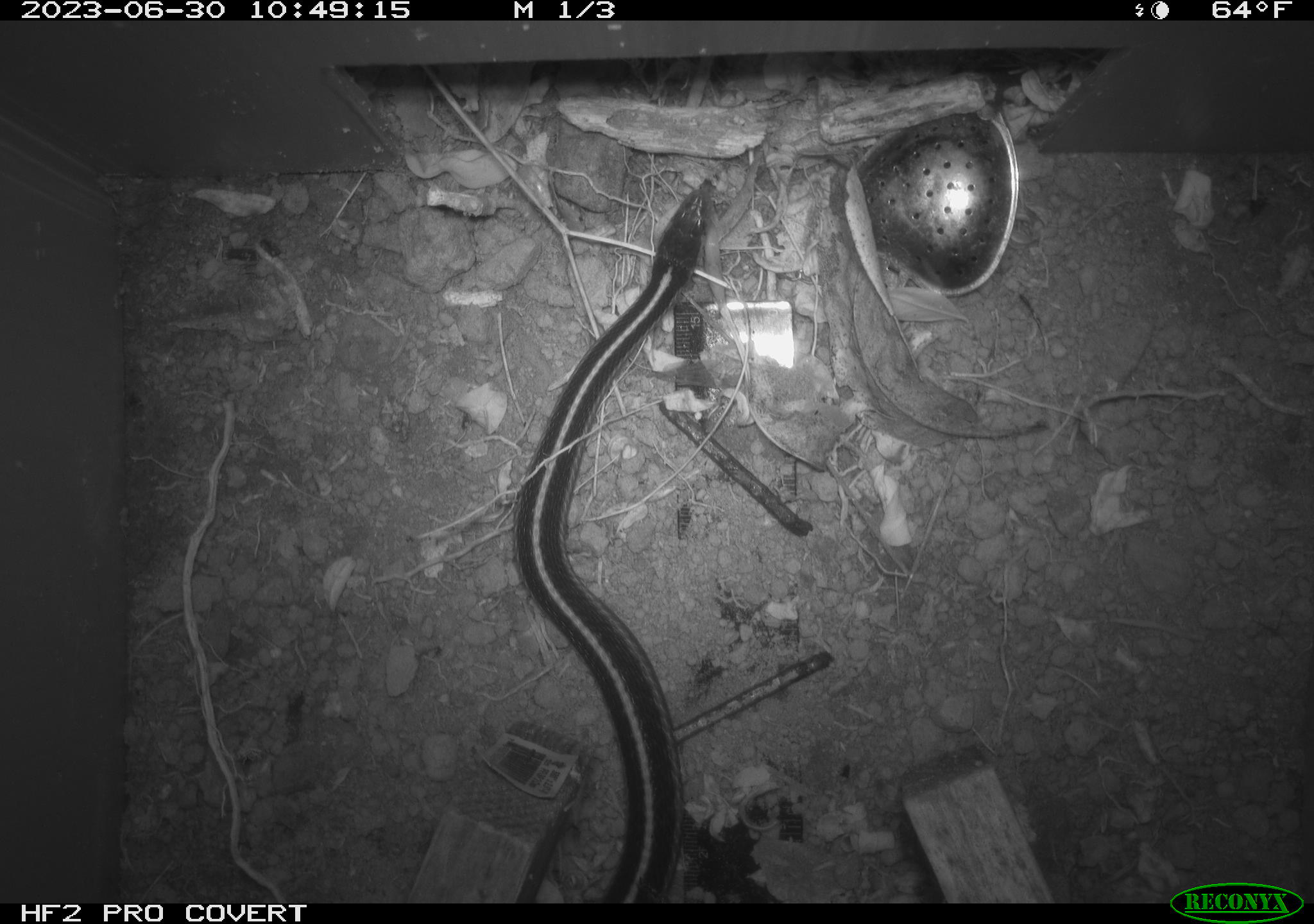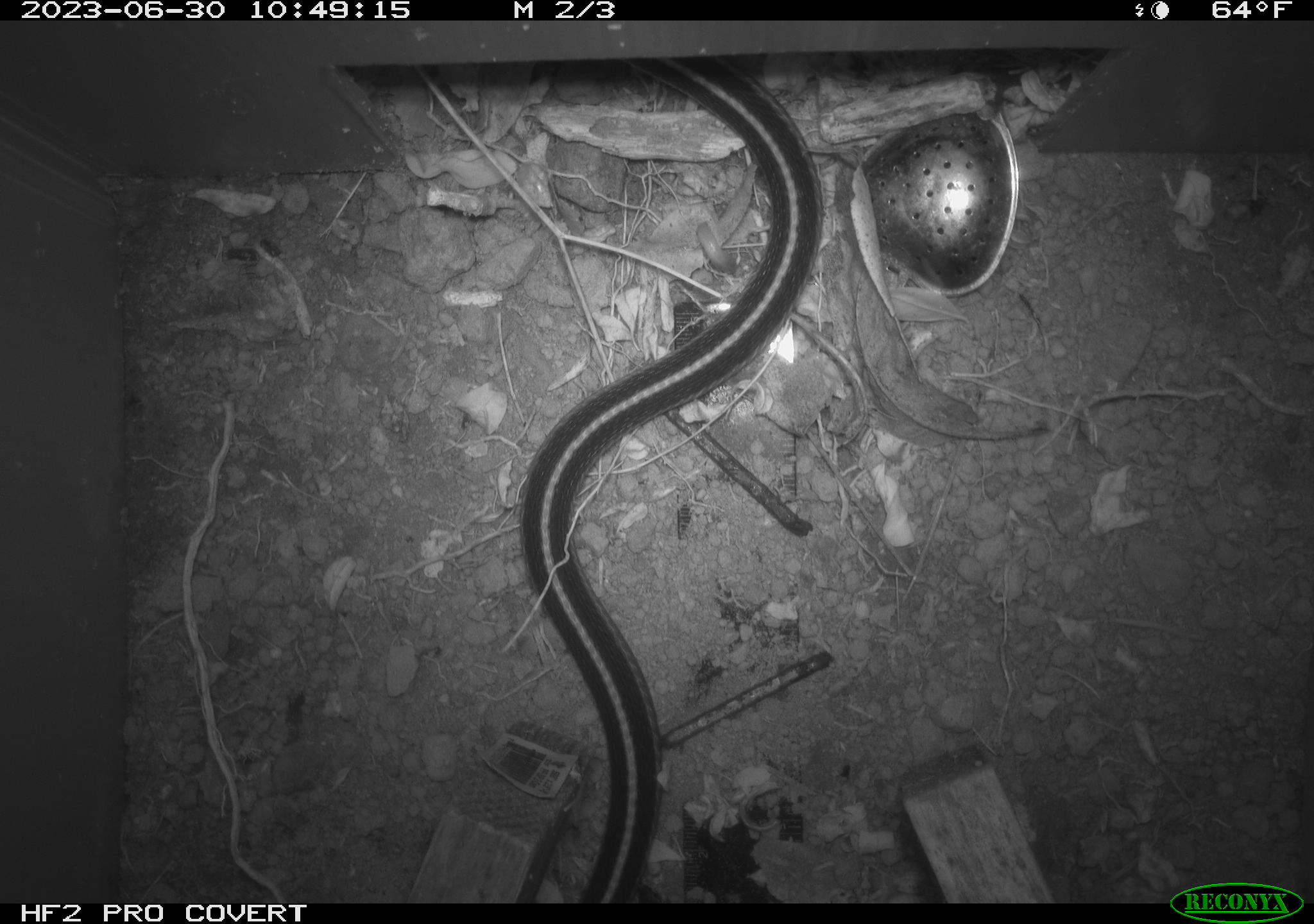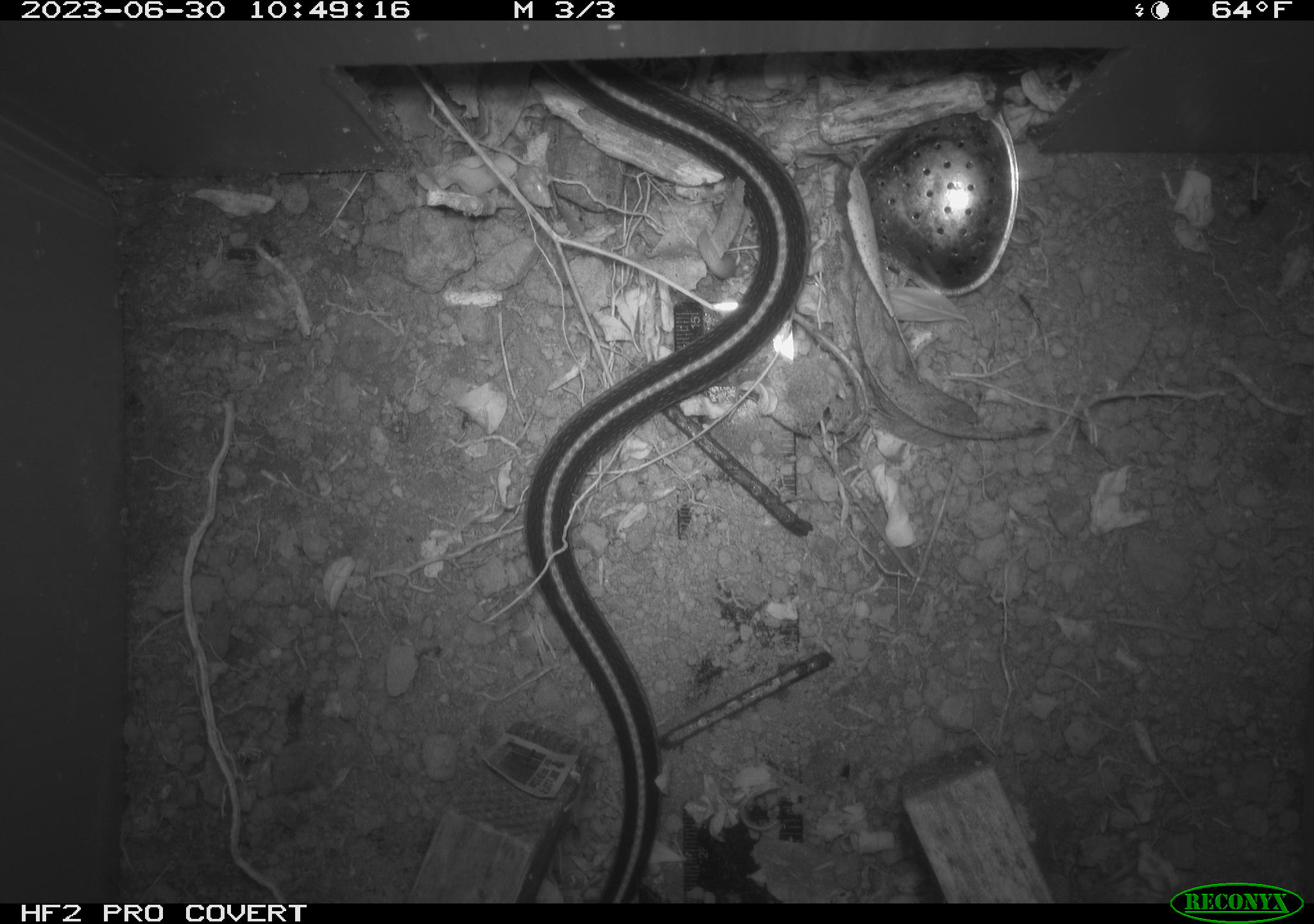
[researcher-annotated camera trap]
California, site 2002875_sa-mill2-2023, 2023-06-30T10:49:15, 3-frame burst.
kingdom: Animalia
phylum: Chordata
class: Reptilia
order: Squamata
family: Colubridae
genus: Thamnophis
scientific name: Thamnophis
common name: american gartersnakes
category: thamnophis species